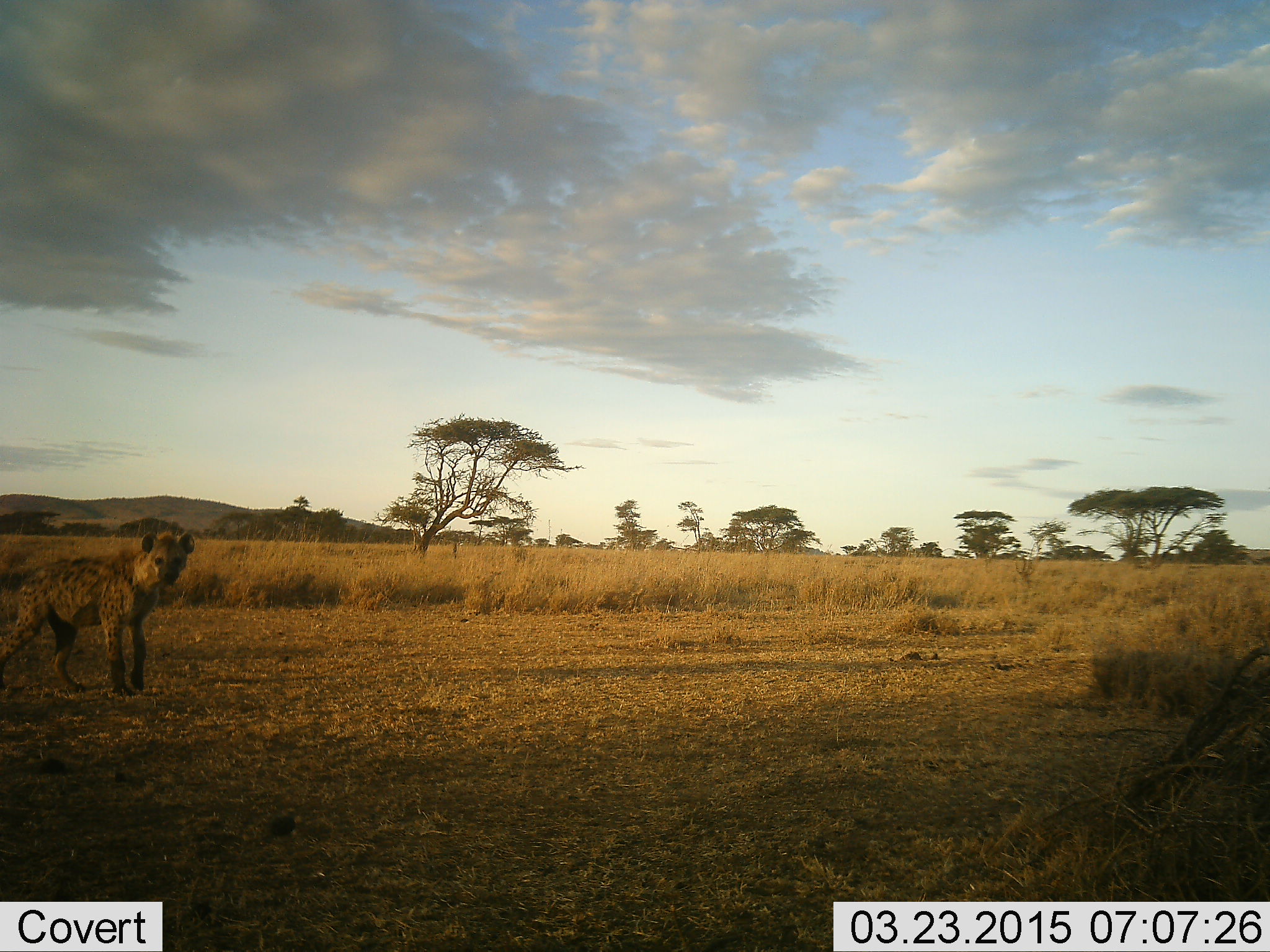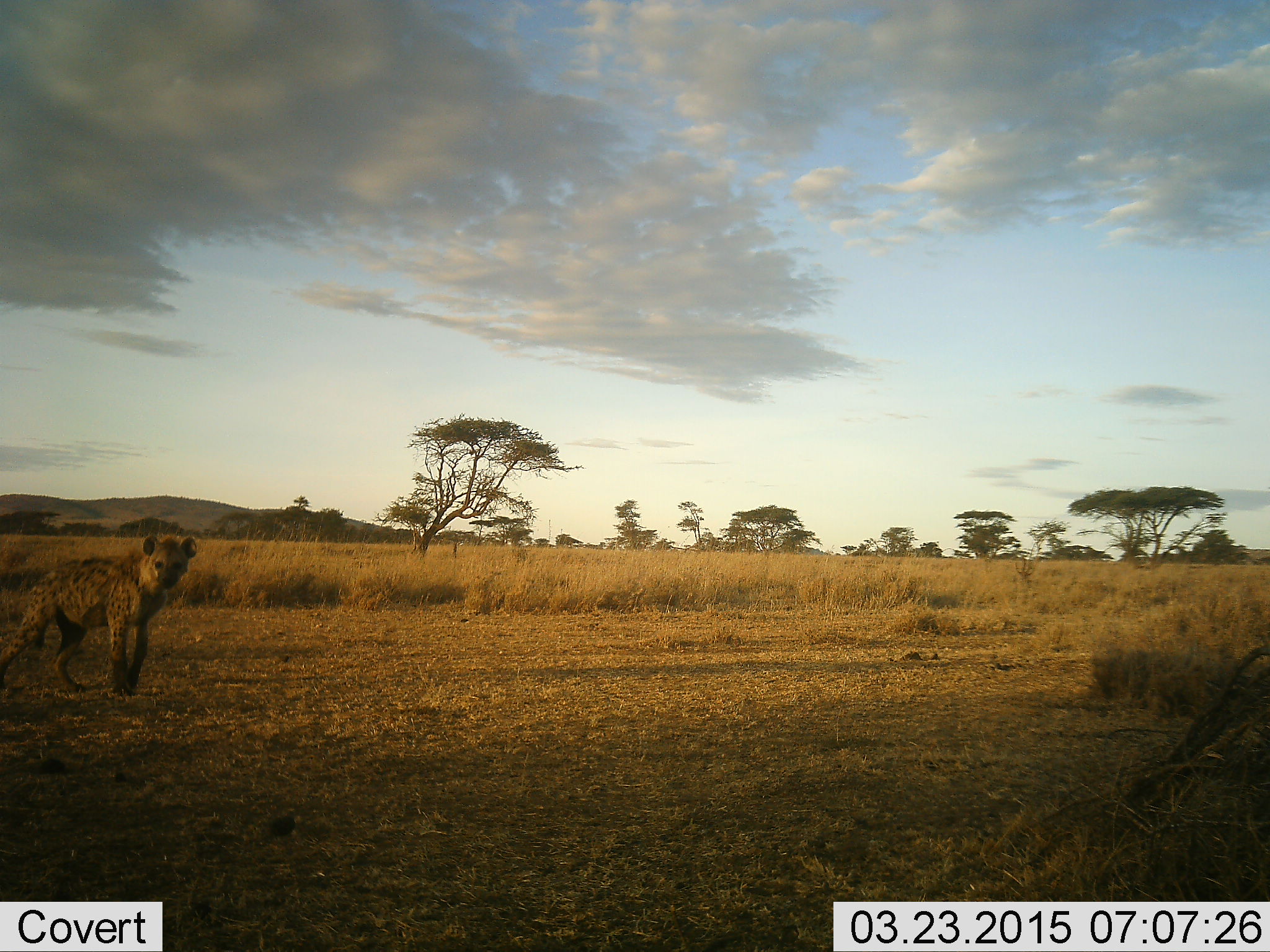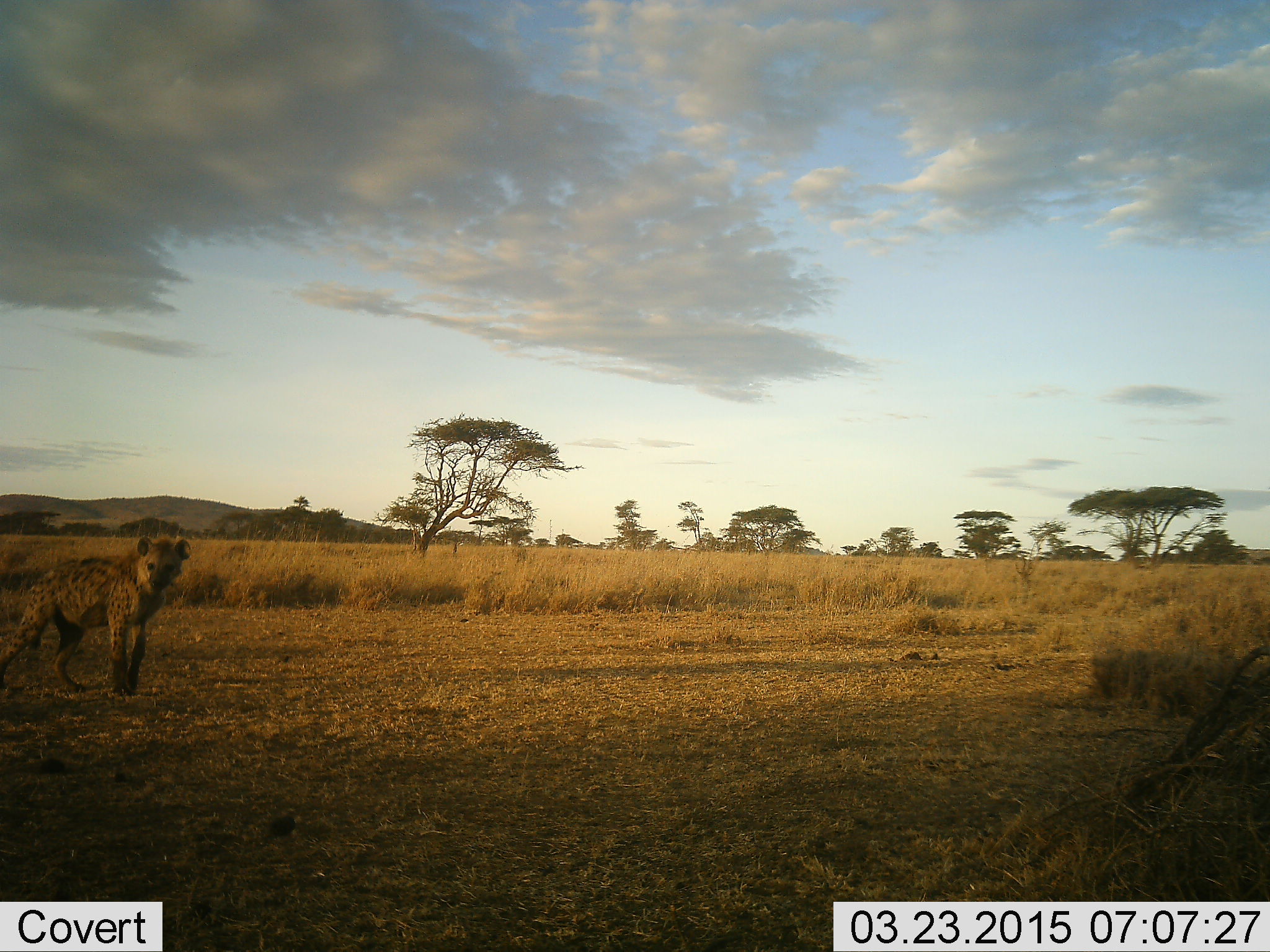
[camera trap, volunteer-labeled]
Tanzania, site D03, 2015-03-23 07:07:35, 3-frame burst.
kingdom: Animalia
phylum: Chordata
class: Mammalia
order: Carnivora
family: Hyaenidae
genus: Crocuta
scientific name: Crocuta crocuta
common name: spotted hyena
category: hyenaspotted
Hyenaspotted (spotted hyena) (Crocuta crocuta), count 1. Behavior (volunteer vote fractions): standing 100%, resting 0%, moving 10%, interacting 0%. Young present (vote fraction): 0%. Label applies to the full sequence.